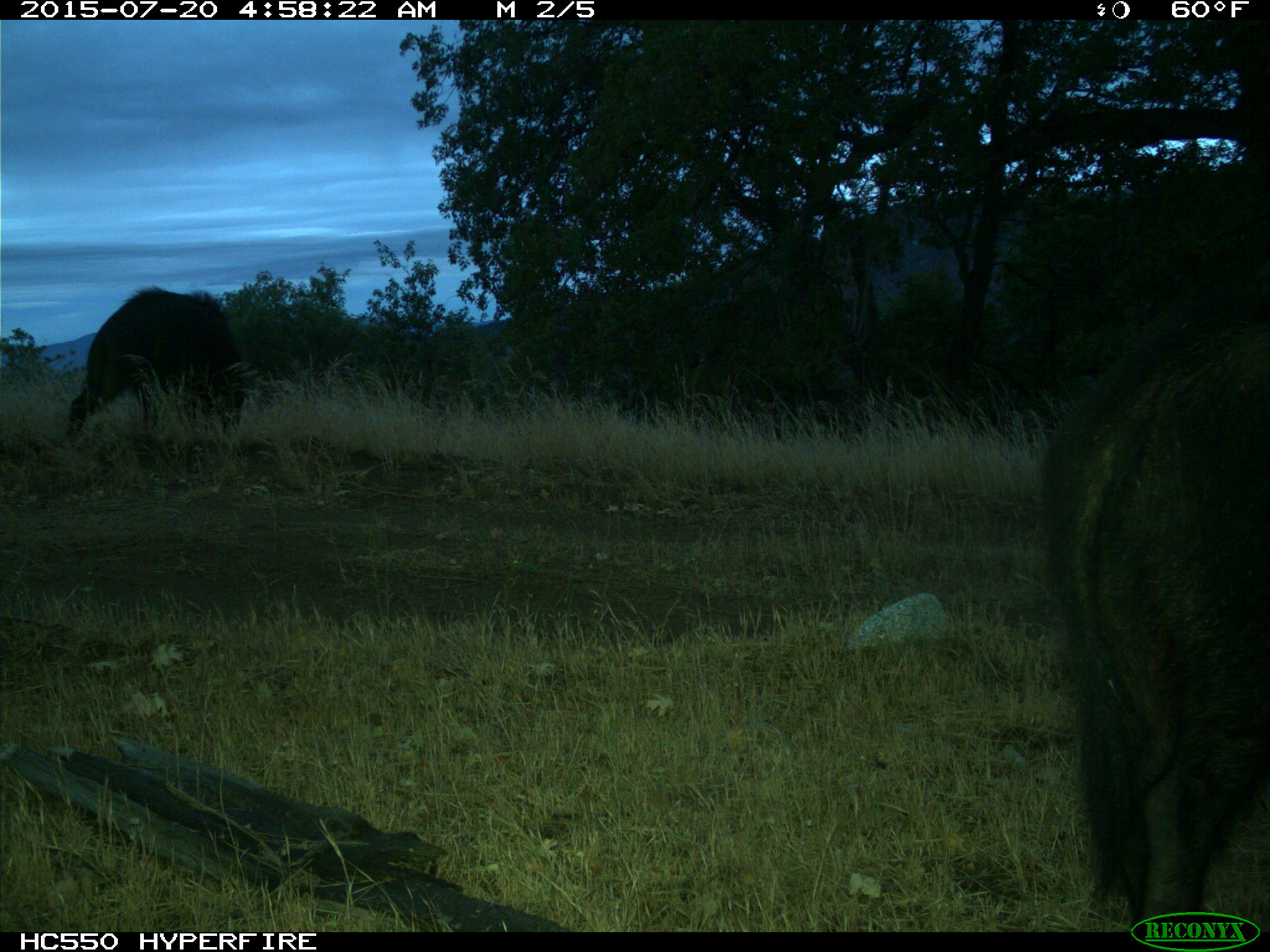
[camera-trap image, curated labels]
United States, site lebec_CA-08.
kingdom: Animalia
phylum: Chordata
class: Mammalia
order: Artiodactyla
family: Suidae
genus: Sus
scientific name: Sus scrofa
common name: wild boar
Sus scrofa (wild boar).